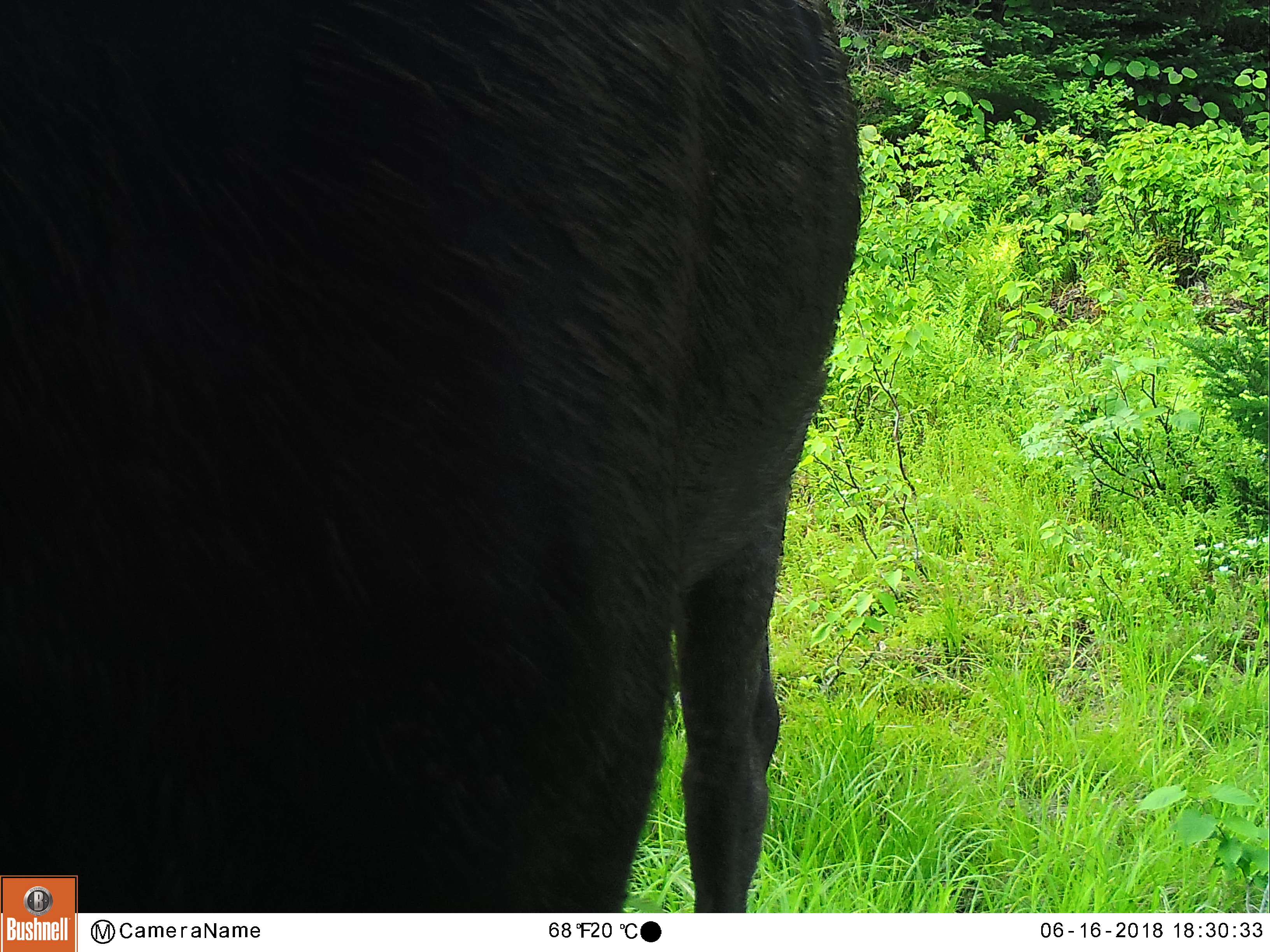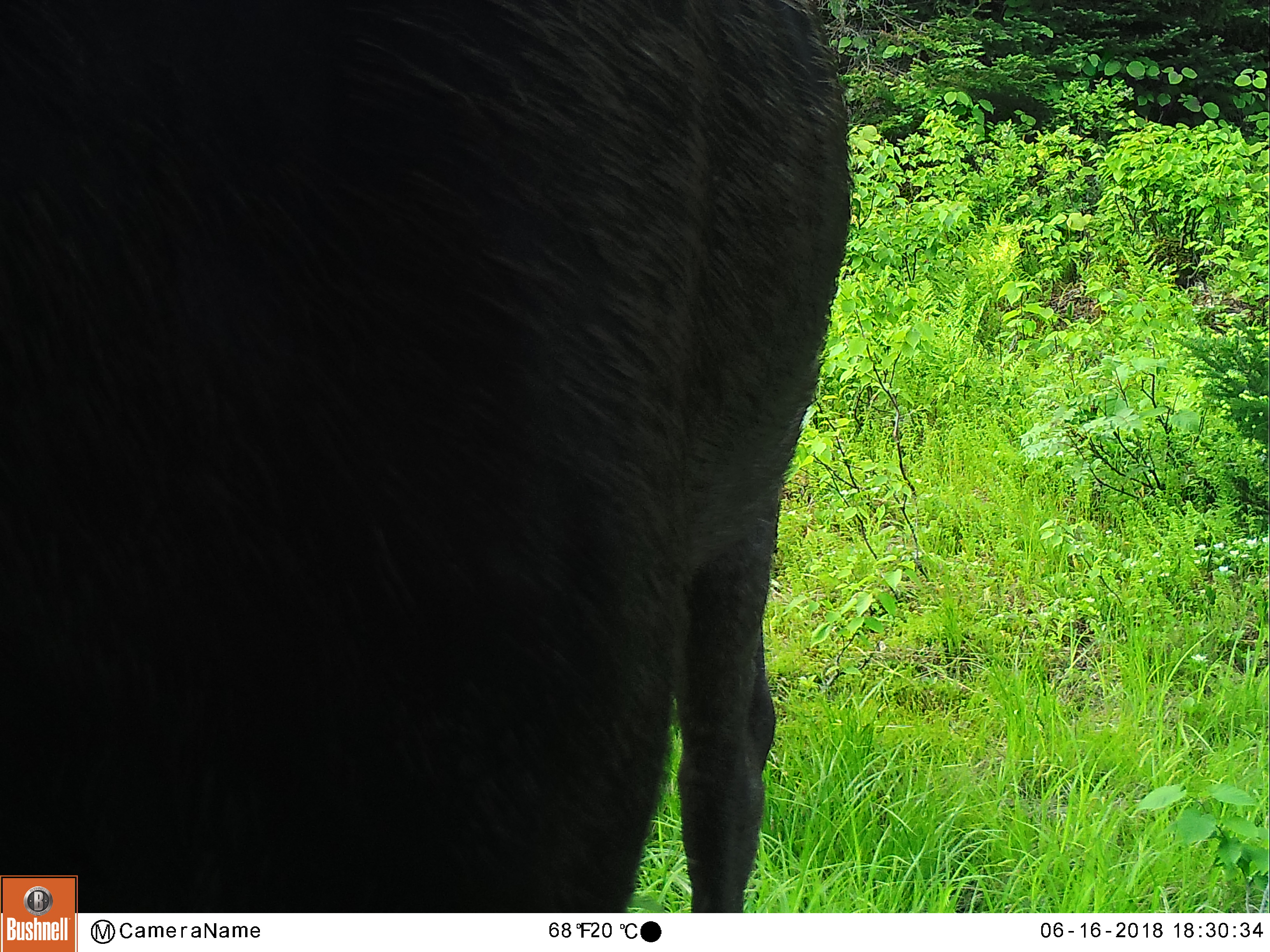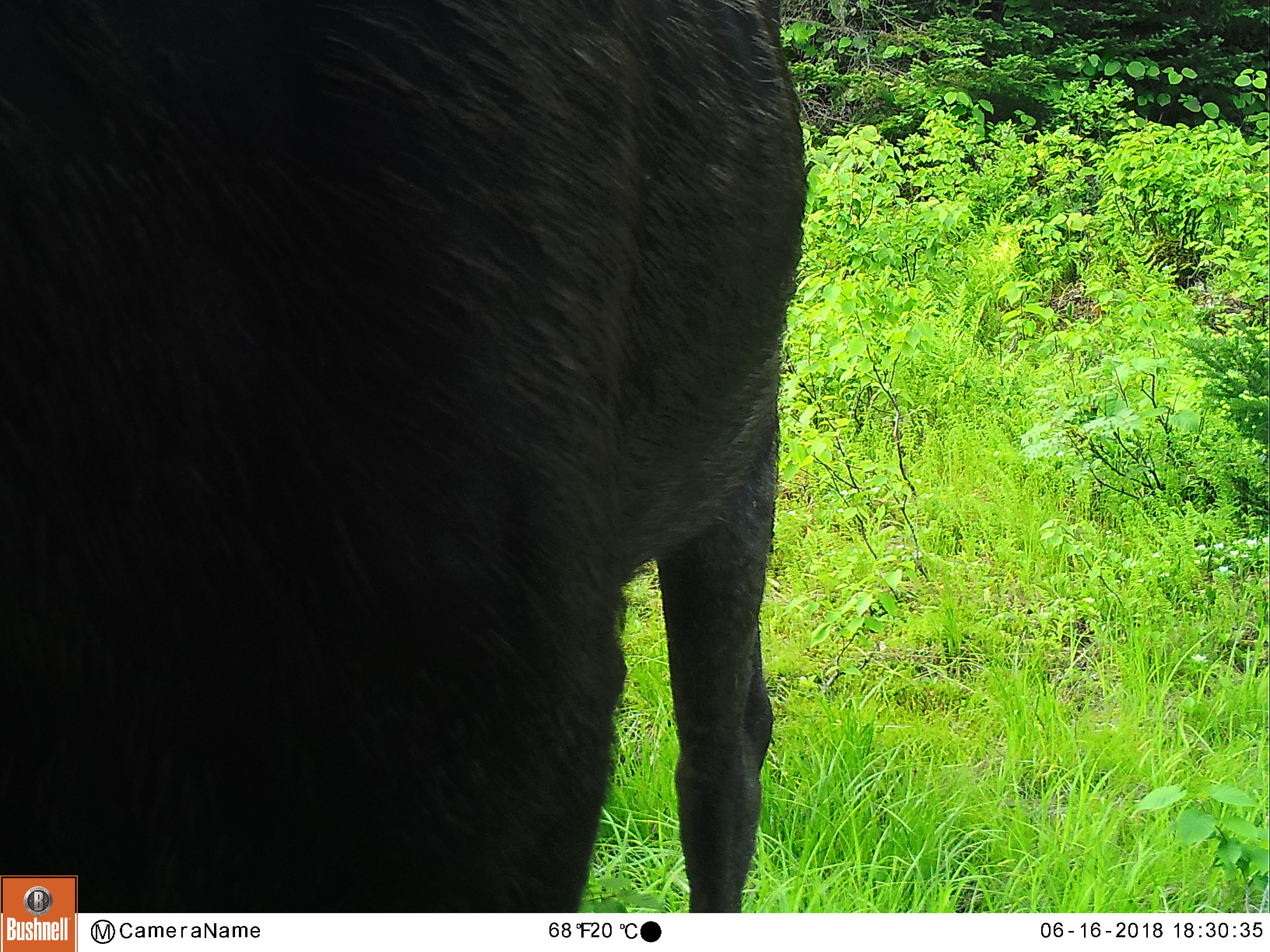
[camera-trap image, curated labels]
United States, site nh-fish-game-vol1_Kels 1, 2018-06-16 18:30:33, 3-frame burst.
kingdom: Animalia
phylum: Chordata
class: Mammalia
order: Artiodactyla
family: Cervidae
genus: Alces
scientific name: Alces alces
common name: moose